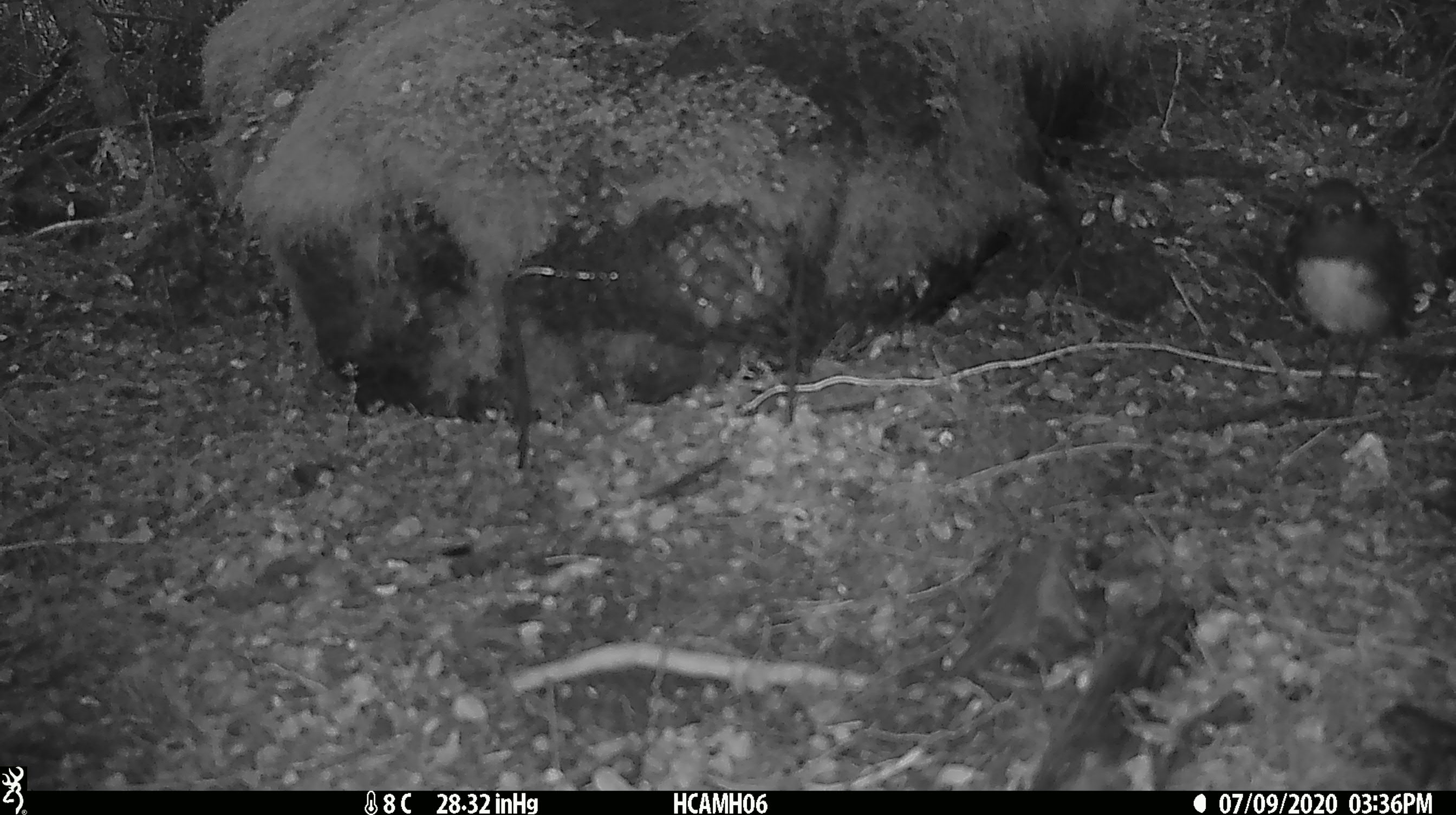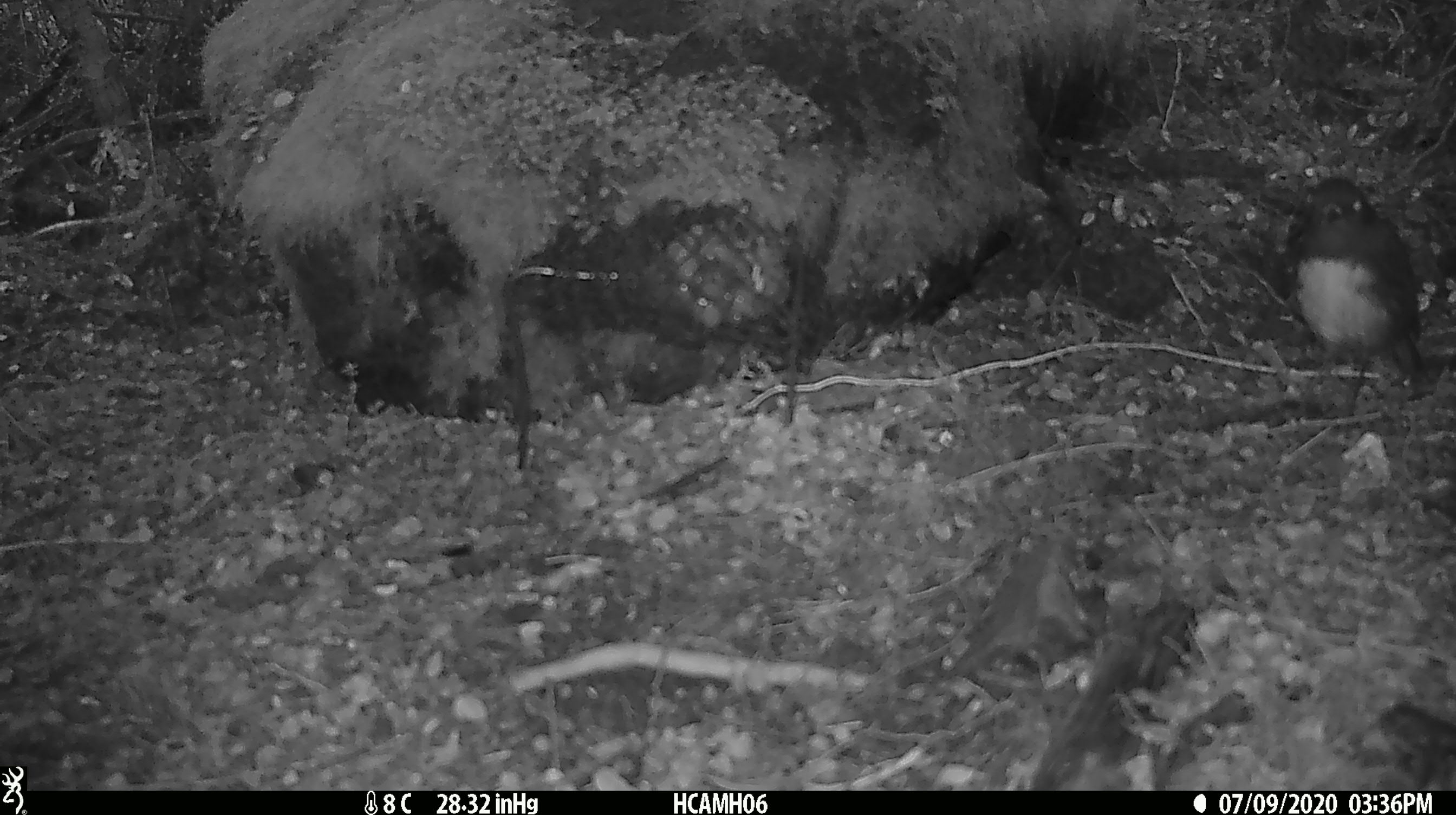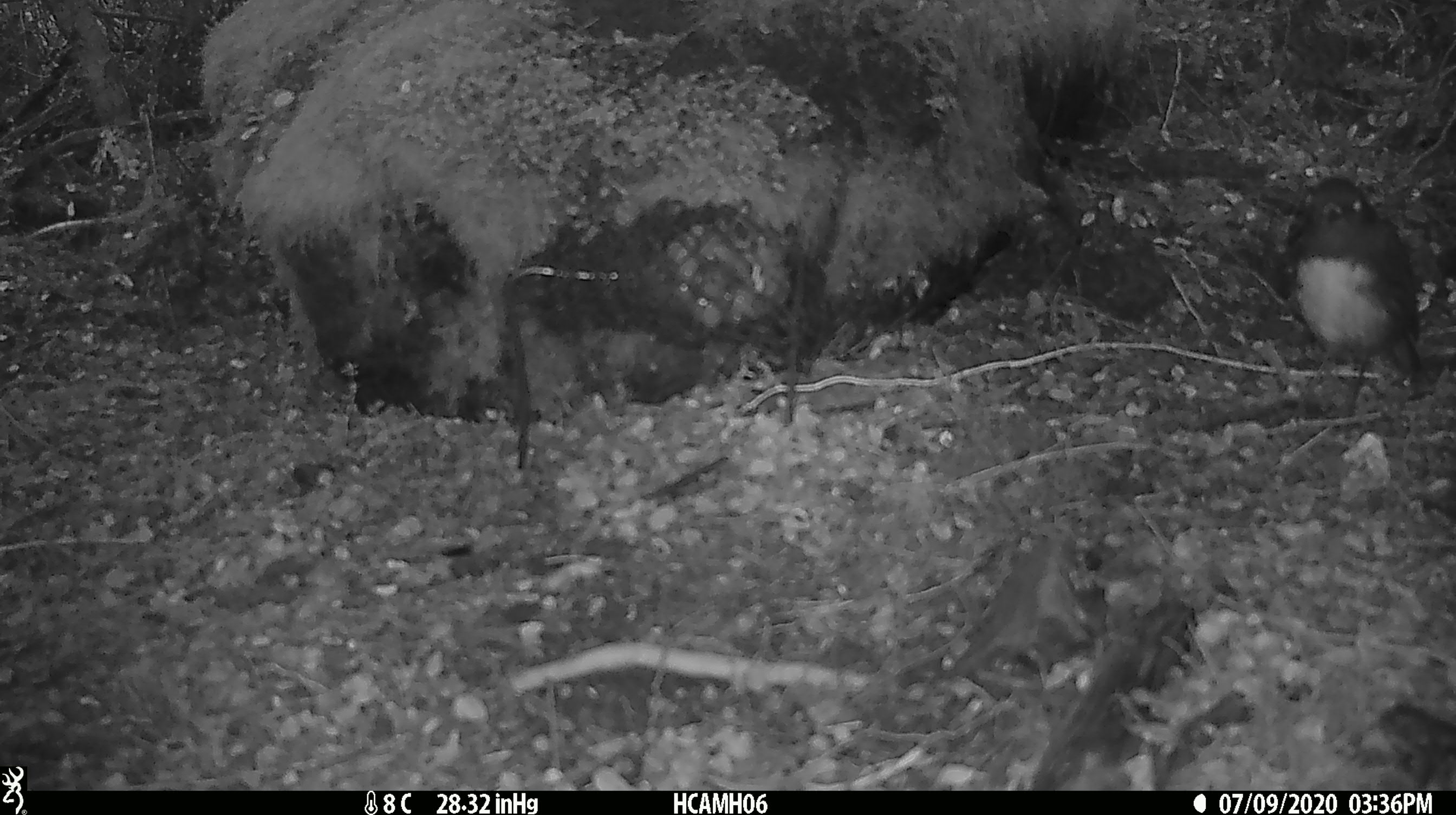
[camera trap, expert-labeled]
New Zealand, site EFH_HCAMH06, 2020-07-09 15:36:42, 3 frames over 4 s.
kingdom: Animalia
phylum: Chordata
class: Aves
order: Passeriformes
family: Petroicidae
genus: Petroica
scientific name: Petroica australis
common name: new zealand robin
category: robin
Robin (new zealand robin) (Petroica australis).